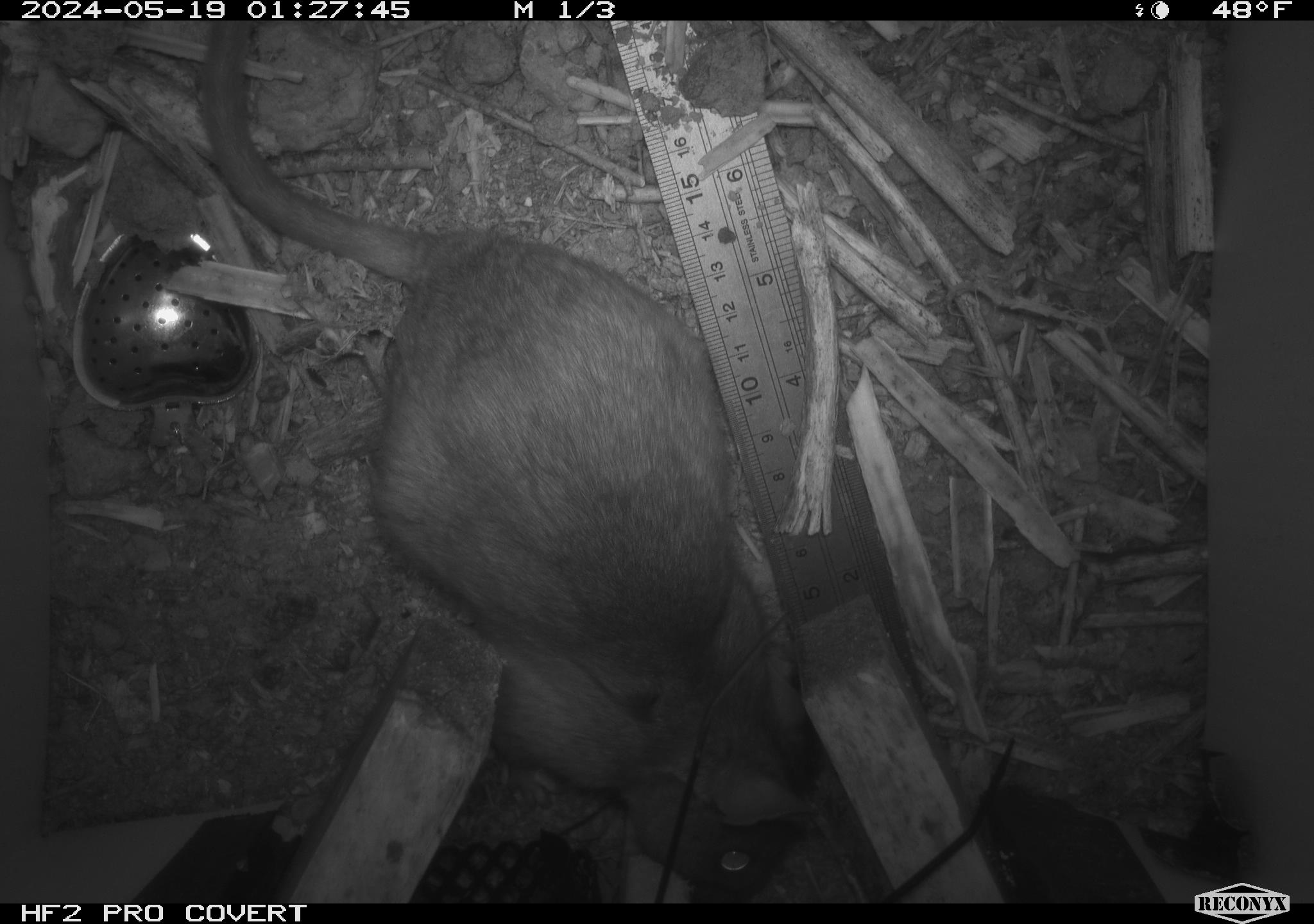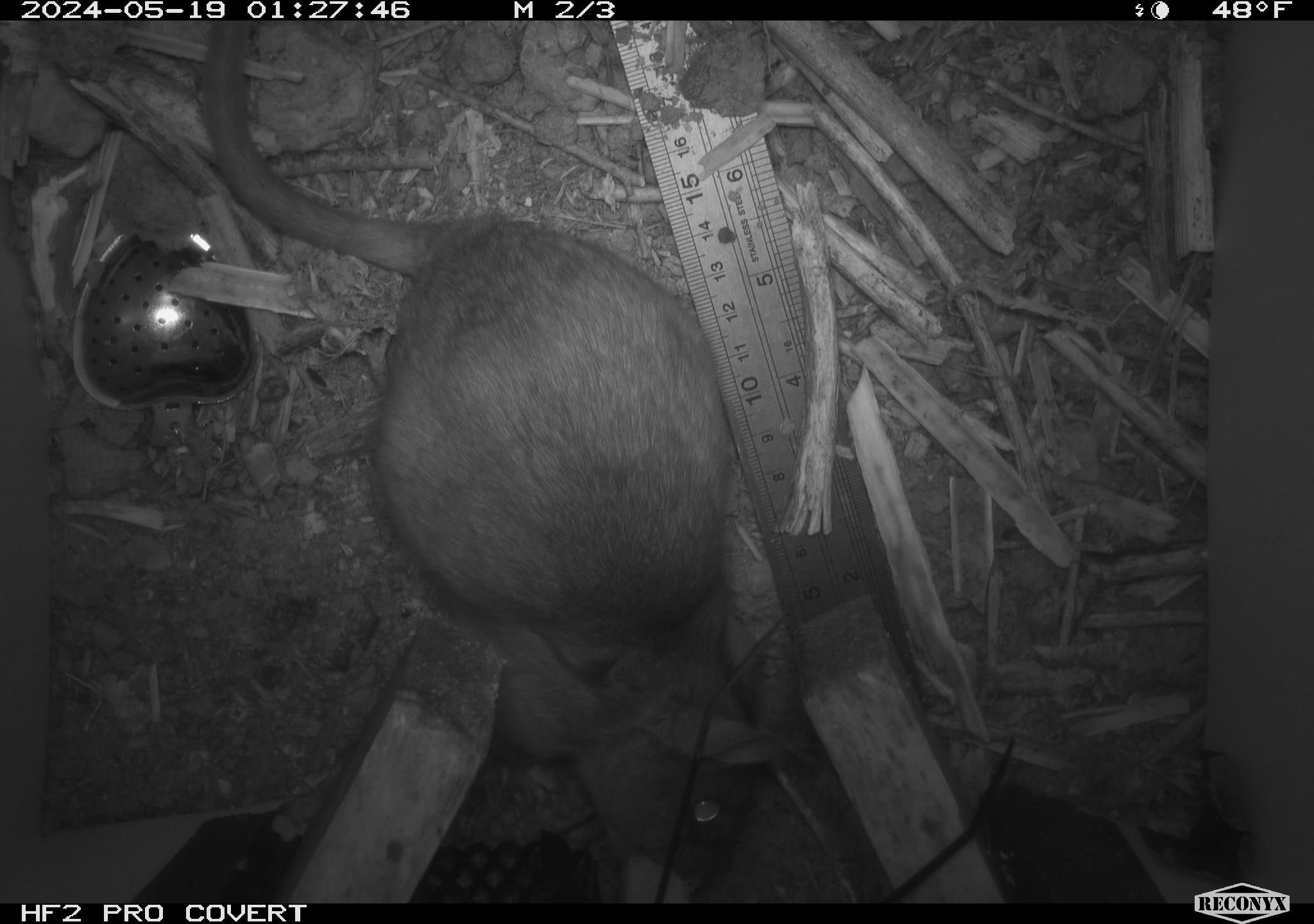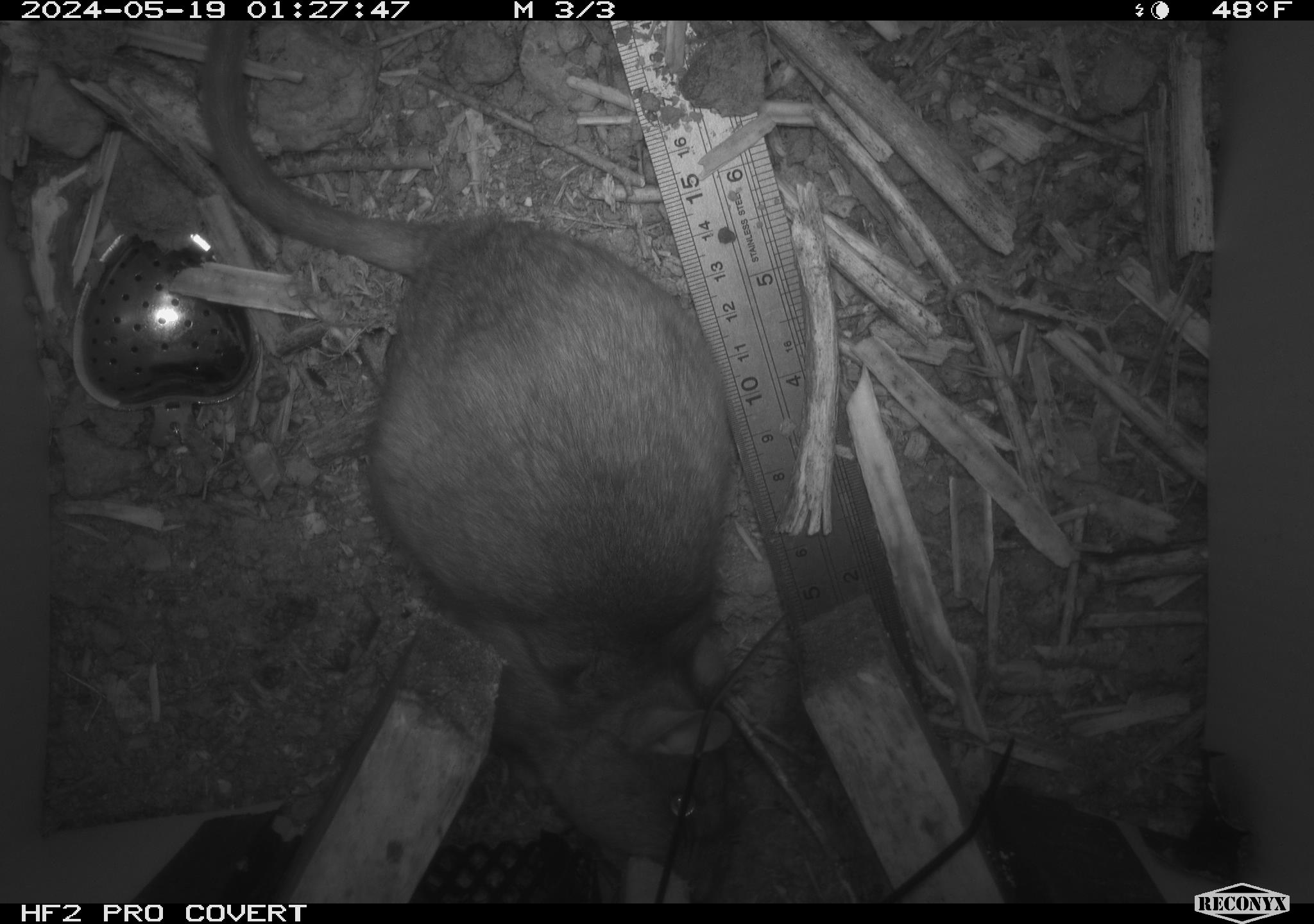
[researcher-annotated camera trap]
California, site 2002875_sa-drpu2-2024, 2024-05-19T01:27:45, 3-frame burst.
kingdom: Animalia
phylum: Chordata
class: Mammalia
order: Rodentia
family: Cricetidae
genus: Neotoma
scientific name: Neotoma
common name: pack rat or woodrat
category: neotoma species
Neotoma species (pack rat or woodrat) (Neotoma).